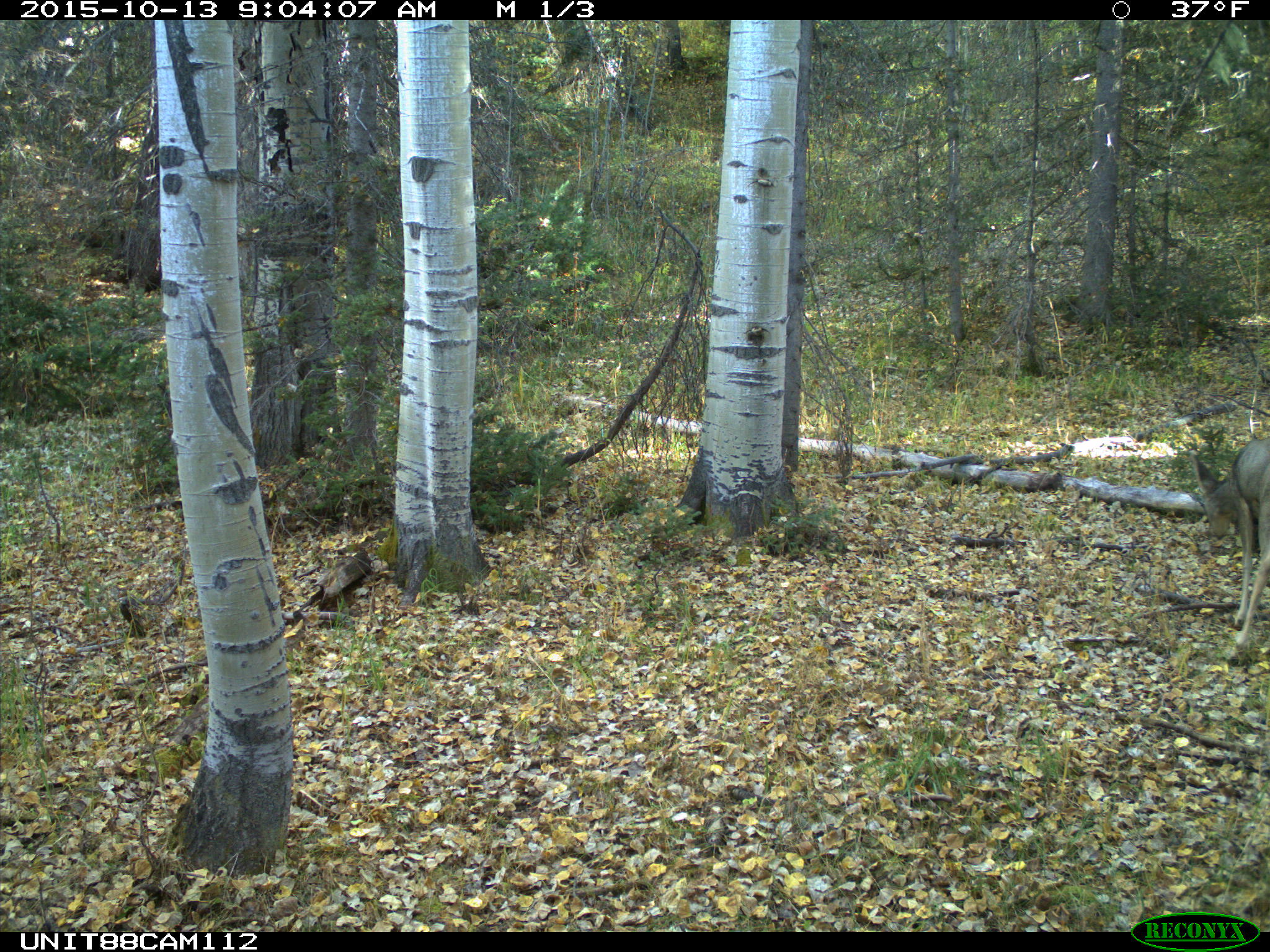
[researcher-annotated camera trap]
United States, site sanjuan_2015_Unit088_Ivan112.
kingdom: Animalia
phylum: Chordata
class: Mammalia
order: Artiodactyla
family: Cervidae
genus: Odocoileus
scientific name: Odocoileus hemionus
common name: mule deer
Odocoileus hemionus (mule deer).